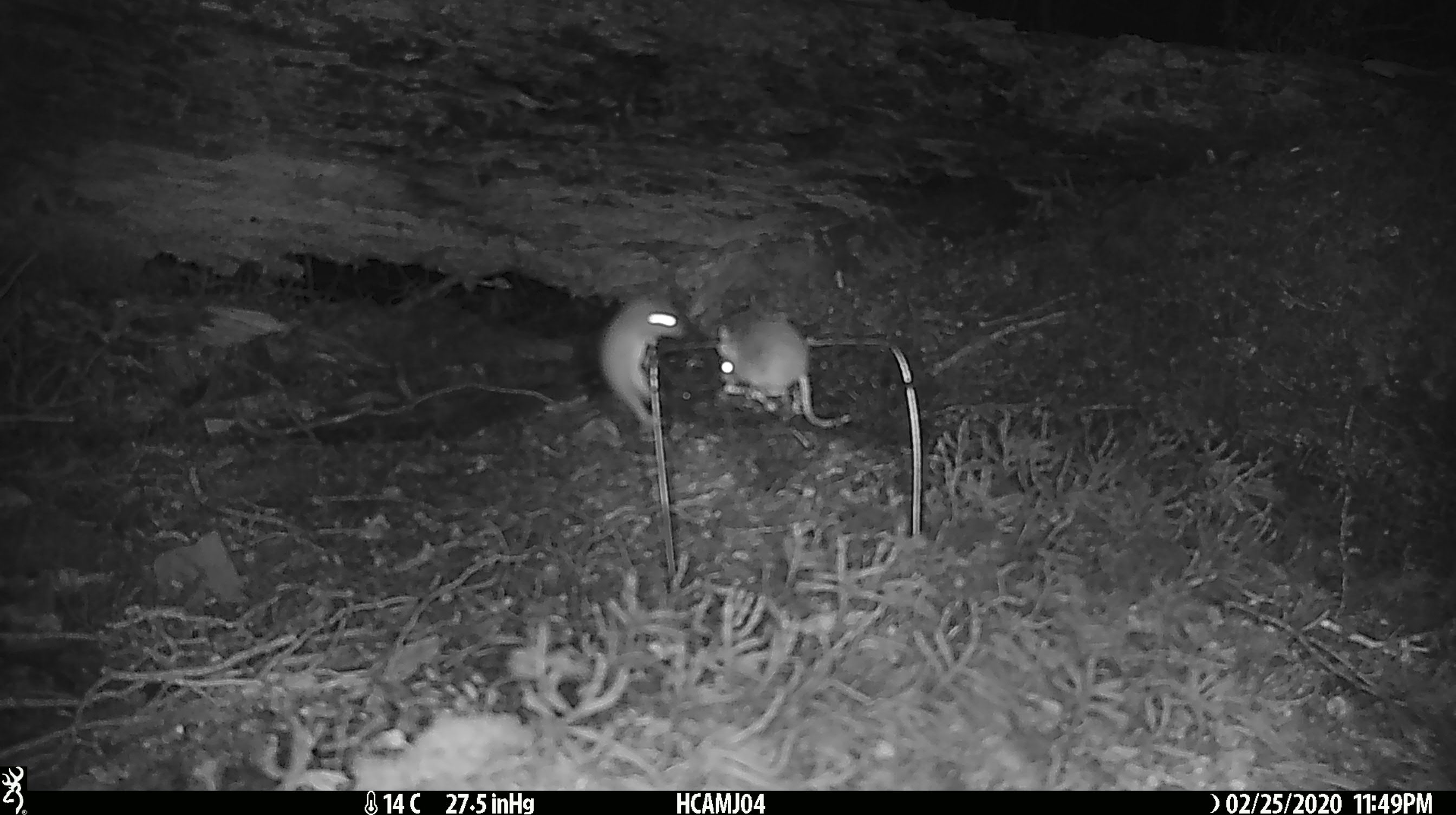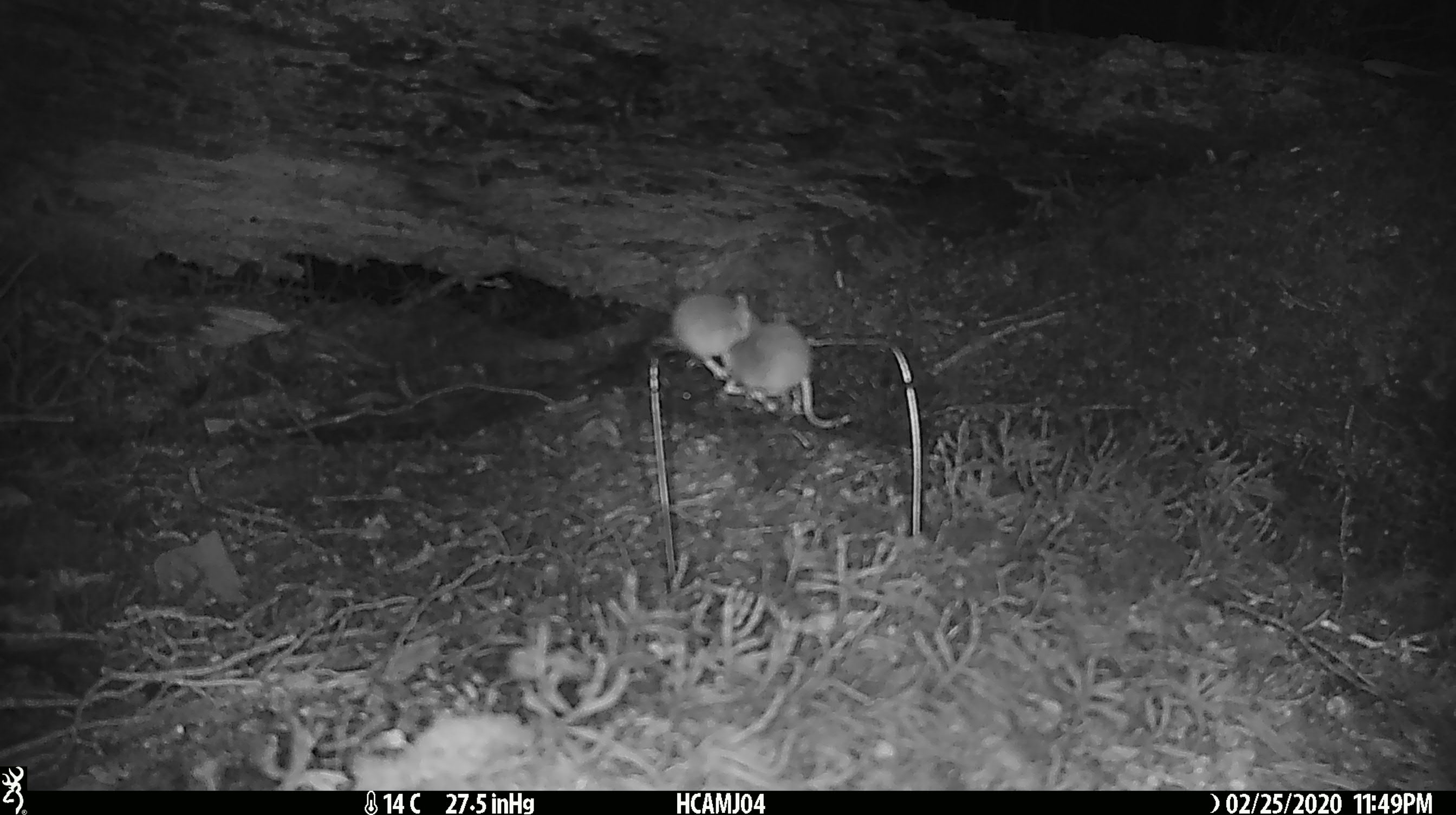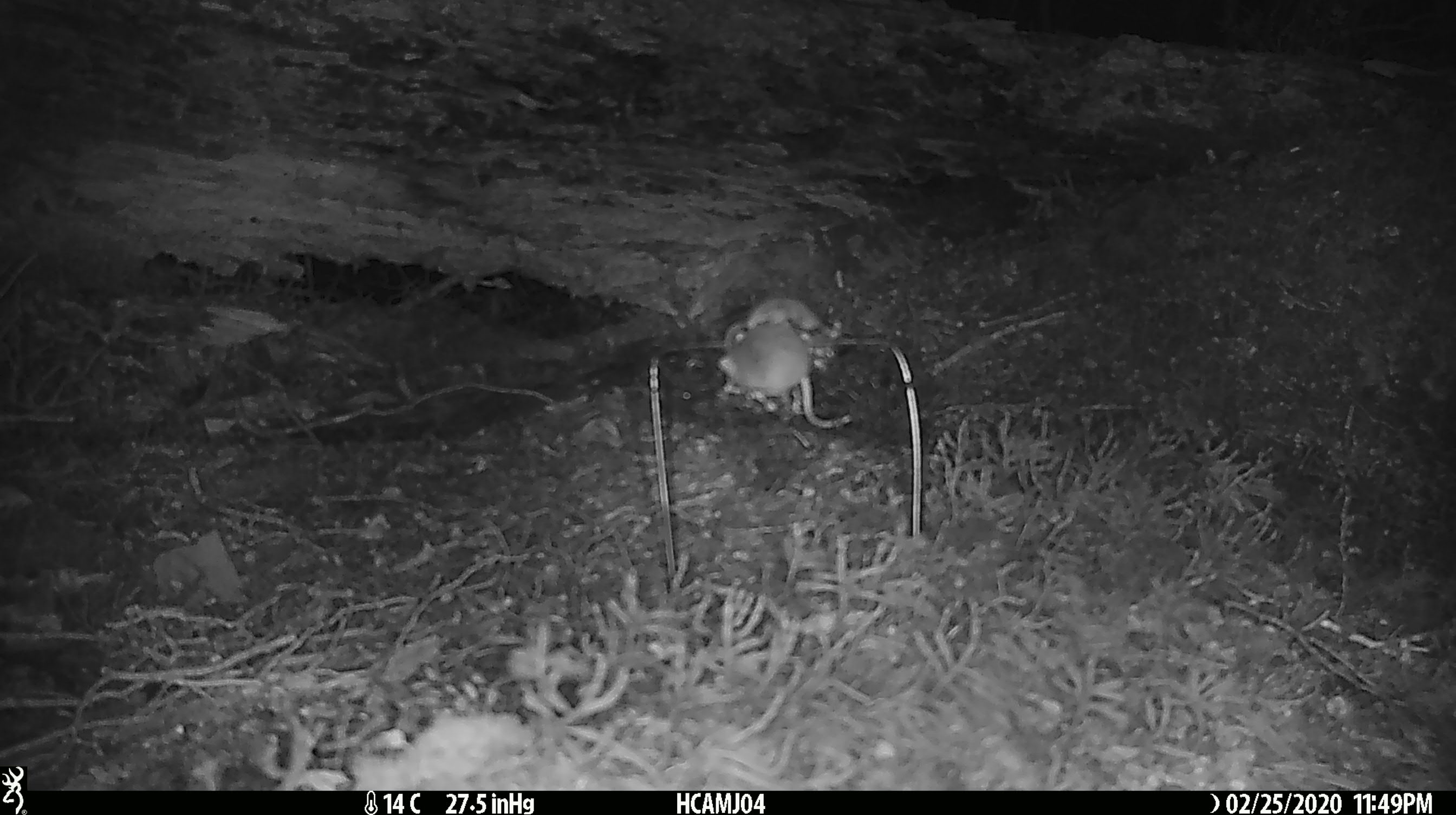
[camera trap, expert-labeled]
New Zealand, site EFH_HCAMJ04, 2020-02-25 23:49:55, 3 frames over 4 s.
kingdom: Animalia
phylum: Chordata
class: Mammalia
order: Rodentia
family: Muridae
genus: Mus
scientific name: Mus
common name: mouse